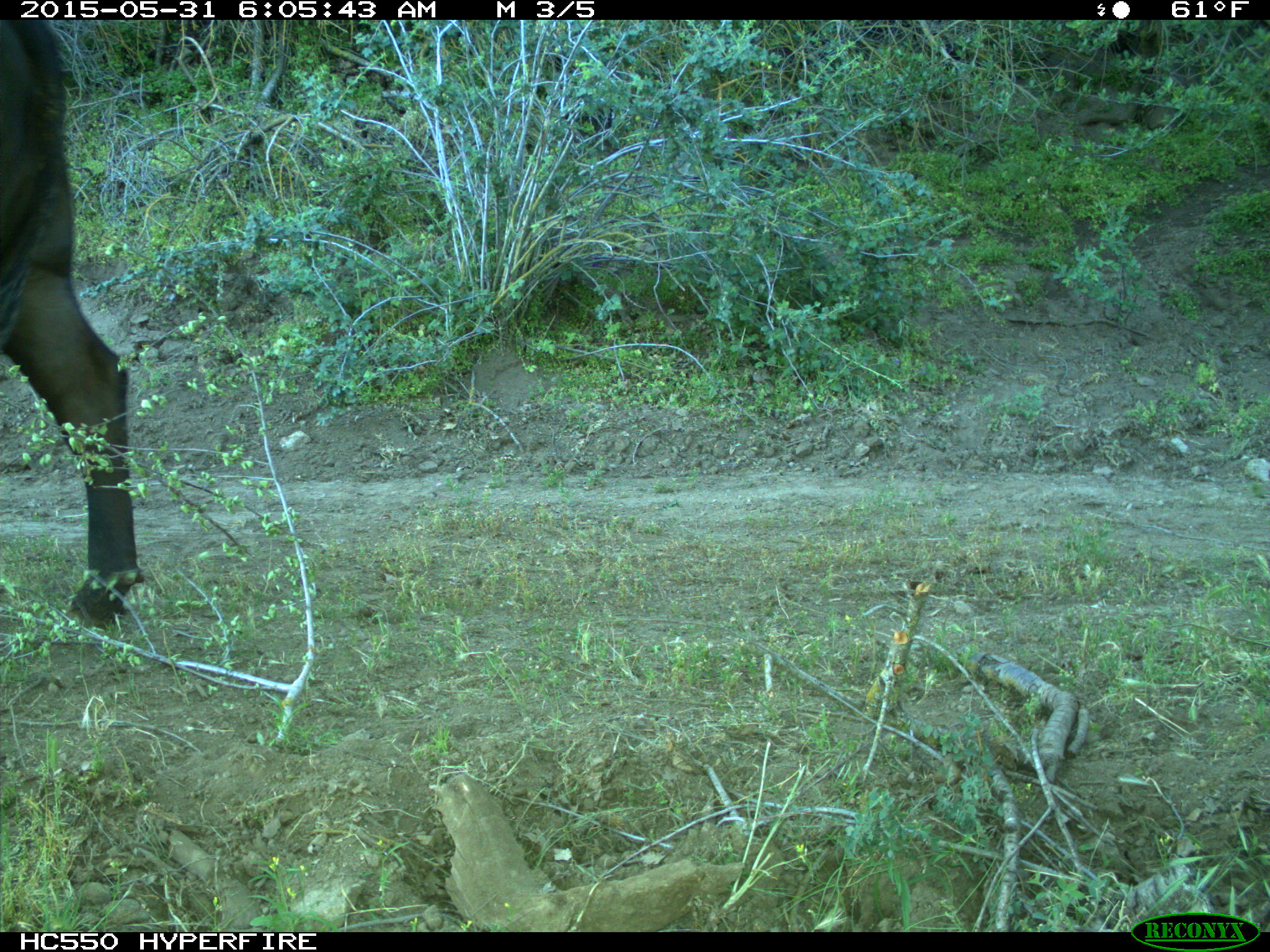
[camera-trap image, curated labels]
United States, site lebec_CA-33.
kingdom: Animalia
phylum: Chordata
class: Mammalia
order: Artiodactyla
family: Bovidae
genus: Bos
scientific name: Bos taurus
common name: domestic cow